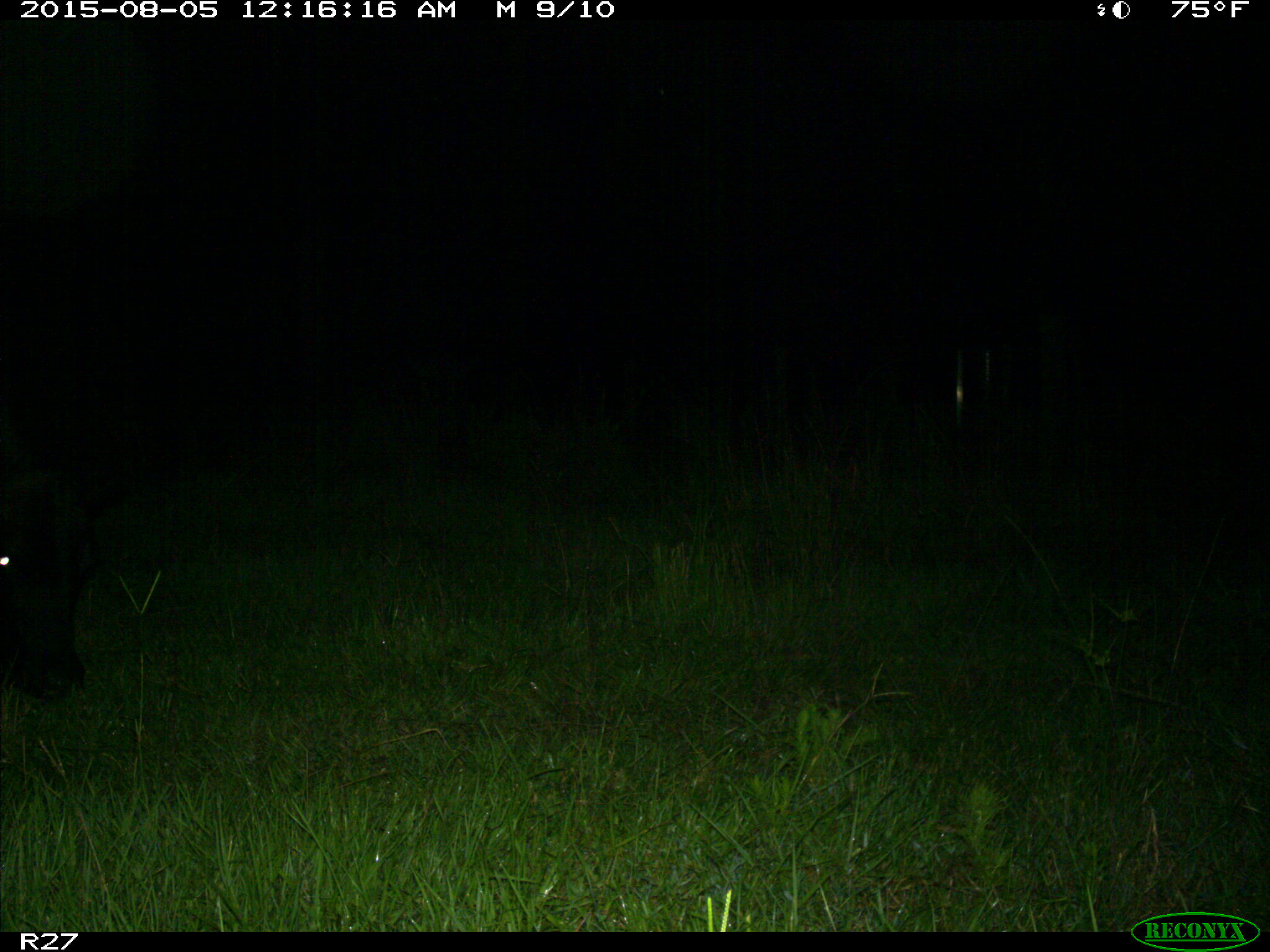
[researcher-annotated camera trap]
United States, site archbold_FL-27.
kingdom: Animalia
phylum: Chordata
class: Mammalia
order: Artiodactyla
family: Bovidae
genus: Bos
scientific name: Bos taurus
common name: domestic cow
Bos taurus (domestic cow).